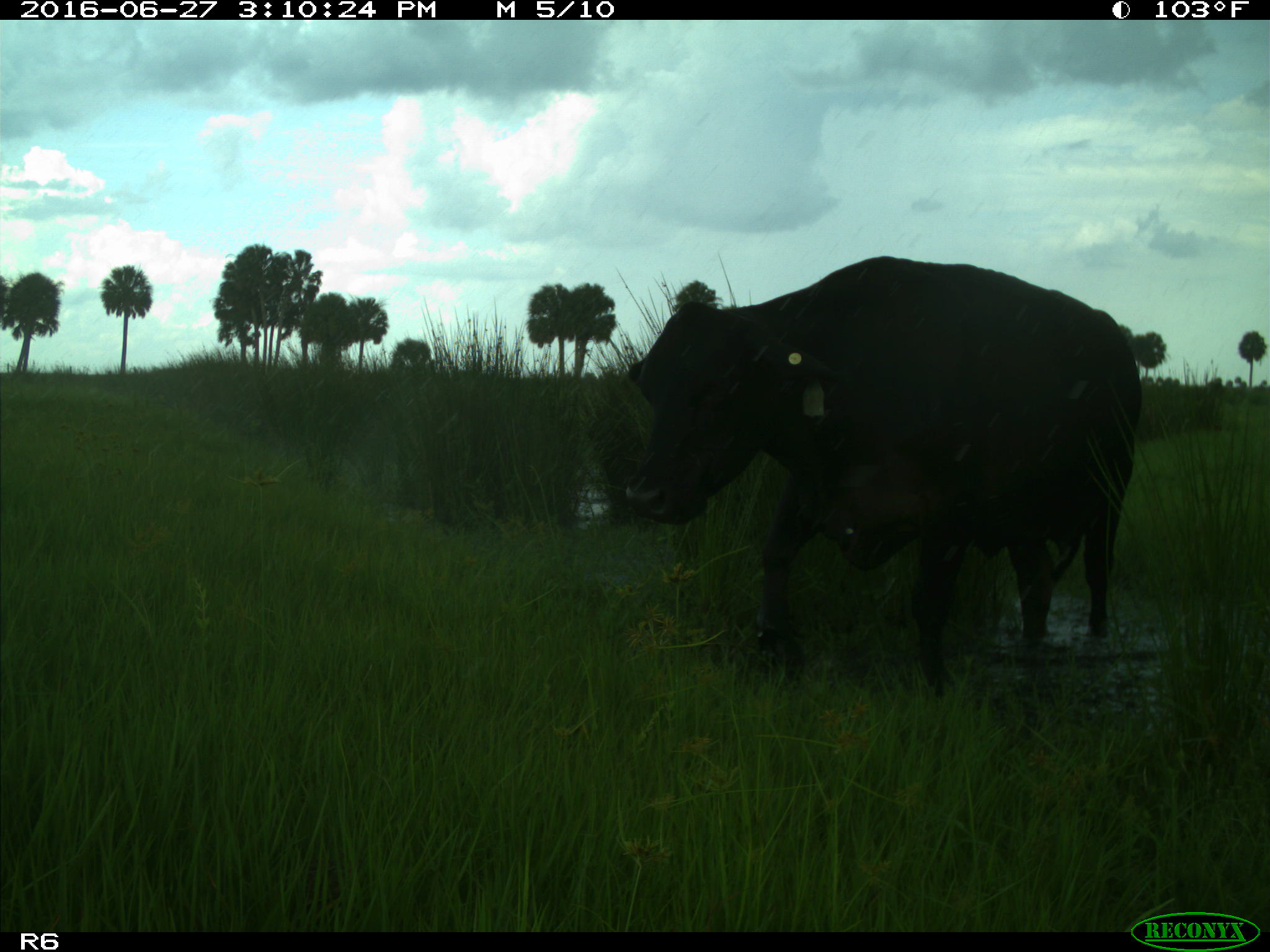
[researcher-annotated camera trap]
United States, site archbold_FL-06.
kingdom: Animalia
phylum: Chordata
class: Mammalia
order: Artiodactyla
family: Bovidae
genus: Bos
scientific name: Bos taurus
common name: domestic cow